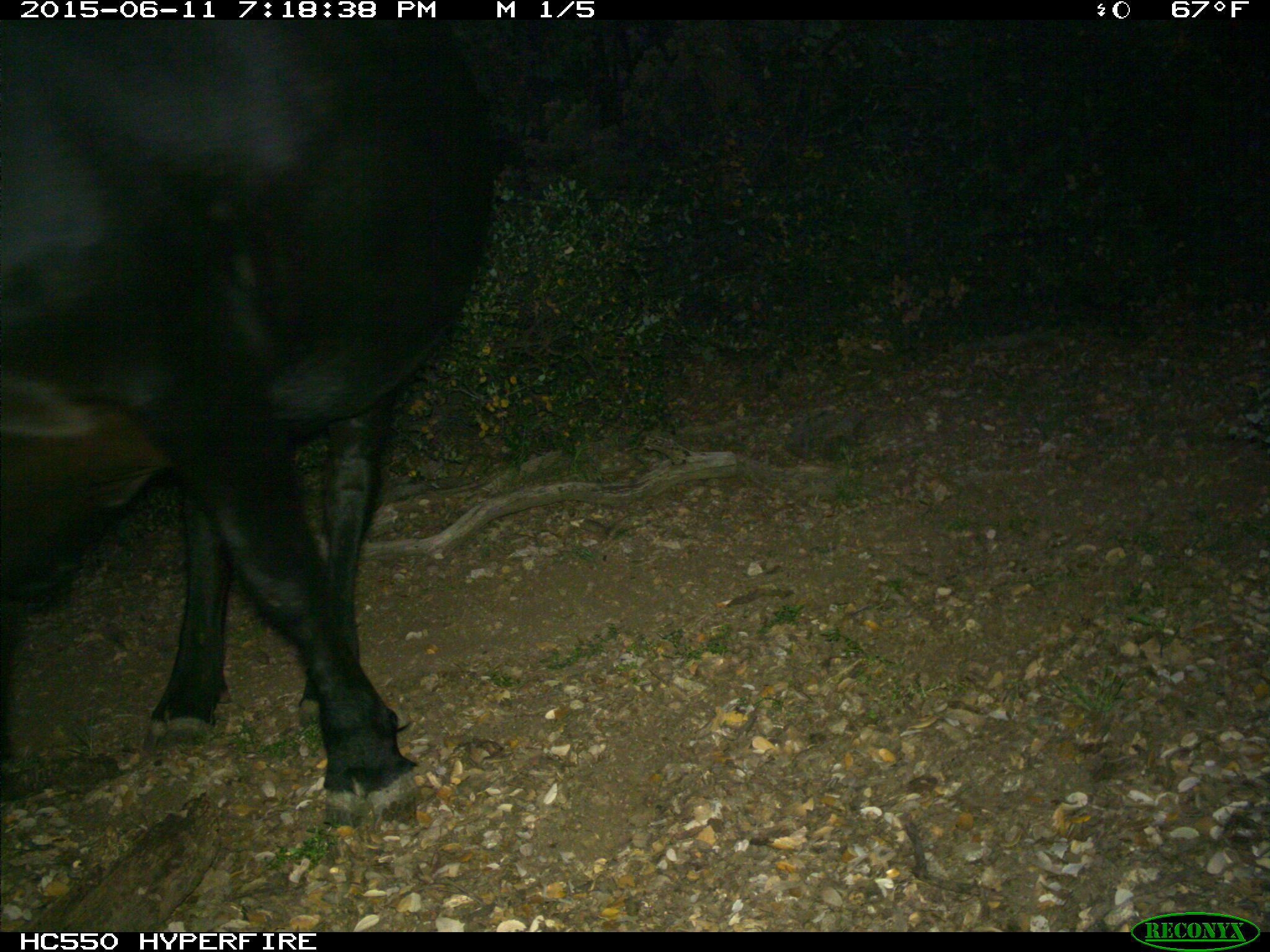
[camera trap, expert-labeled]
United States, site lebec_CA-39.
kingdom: Animalia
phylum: Chordata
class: Mammalia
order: Artiodactyla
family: Bovidae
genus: Bos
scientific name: Bos taurus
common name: domestic cow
Bos taurus (domestic cow).